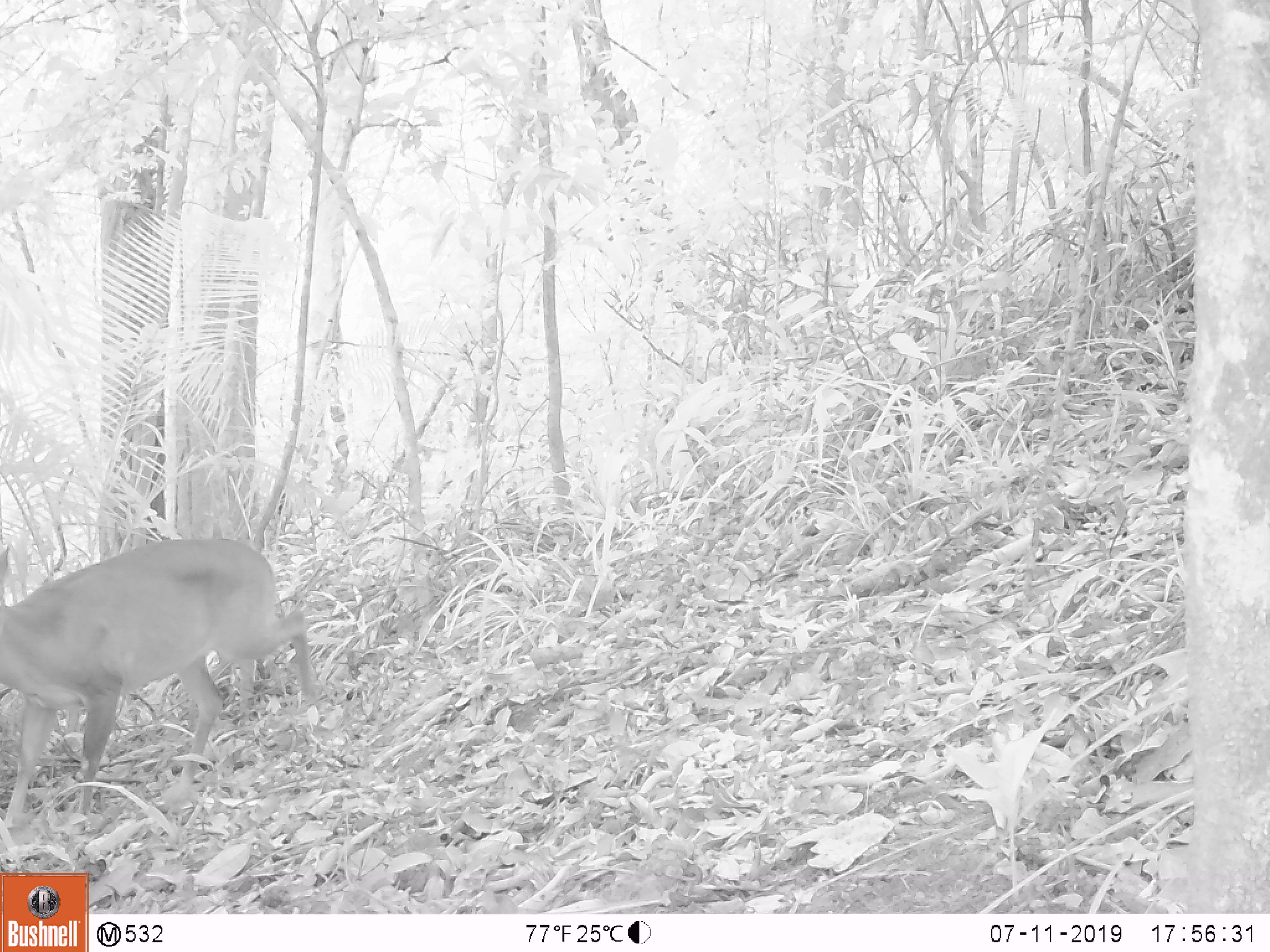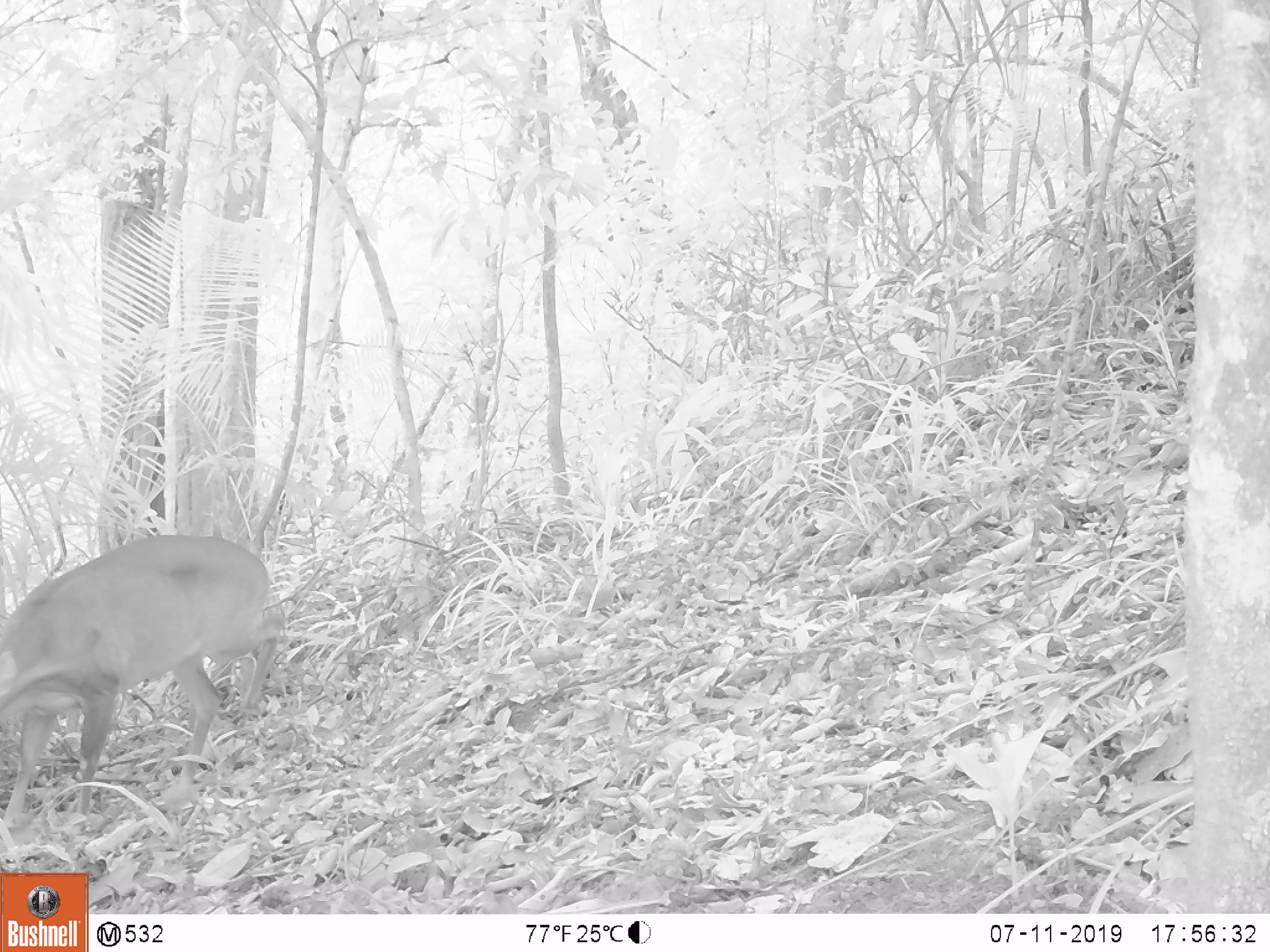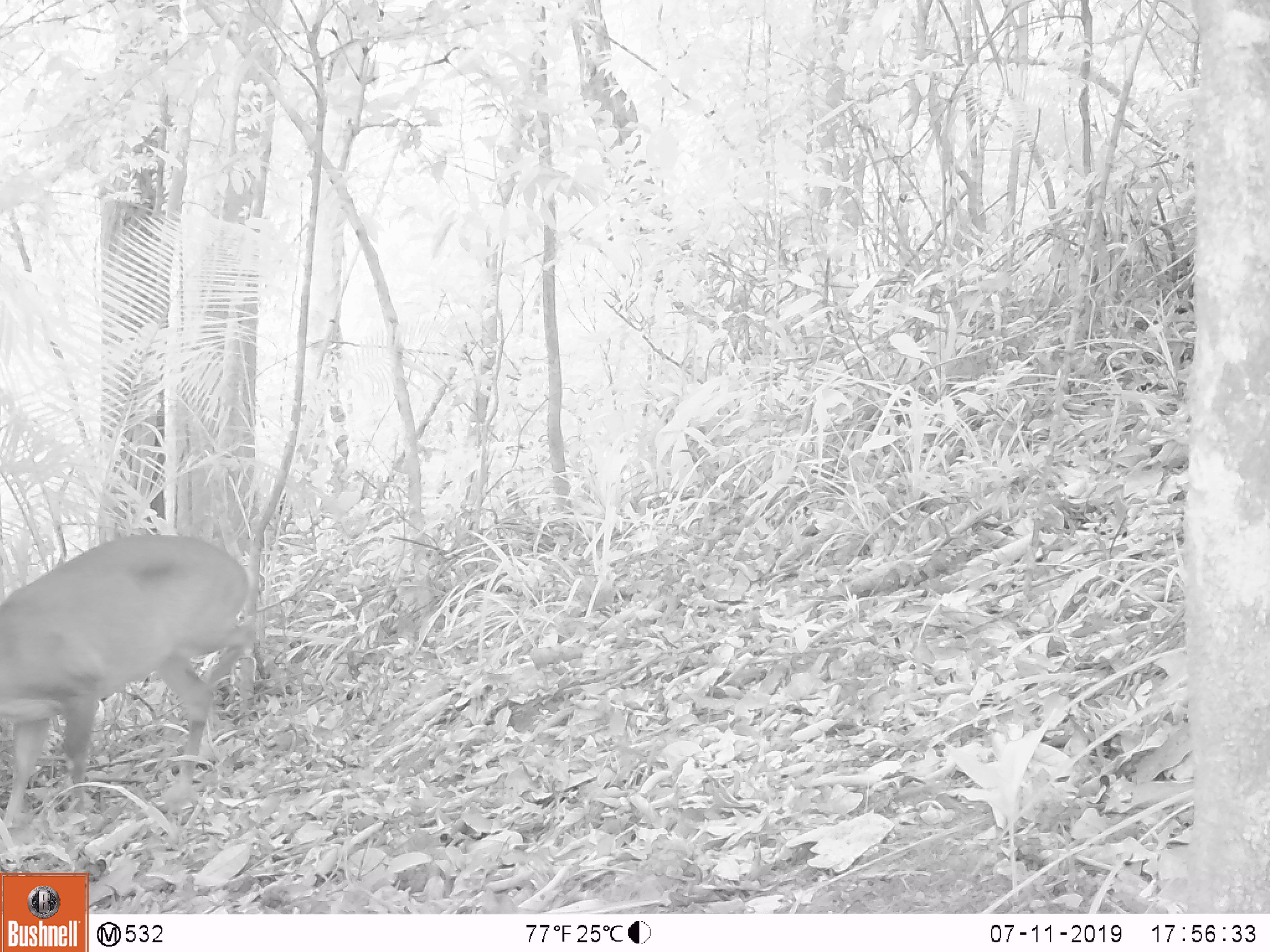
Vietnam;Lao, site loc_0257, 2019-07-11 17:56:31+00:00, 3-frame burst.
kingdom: Animalia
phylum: Chordata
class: Mammalia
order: Artiodactyla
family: Cervidae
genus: Muntiacus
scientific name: Muntiacus vuquangensis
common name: large-antlered muntjac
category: large antlered muntjac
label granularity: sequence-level